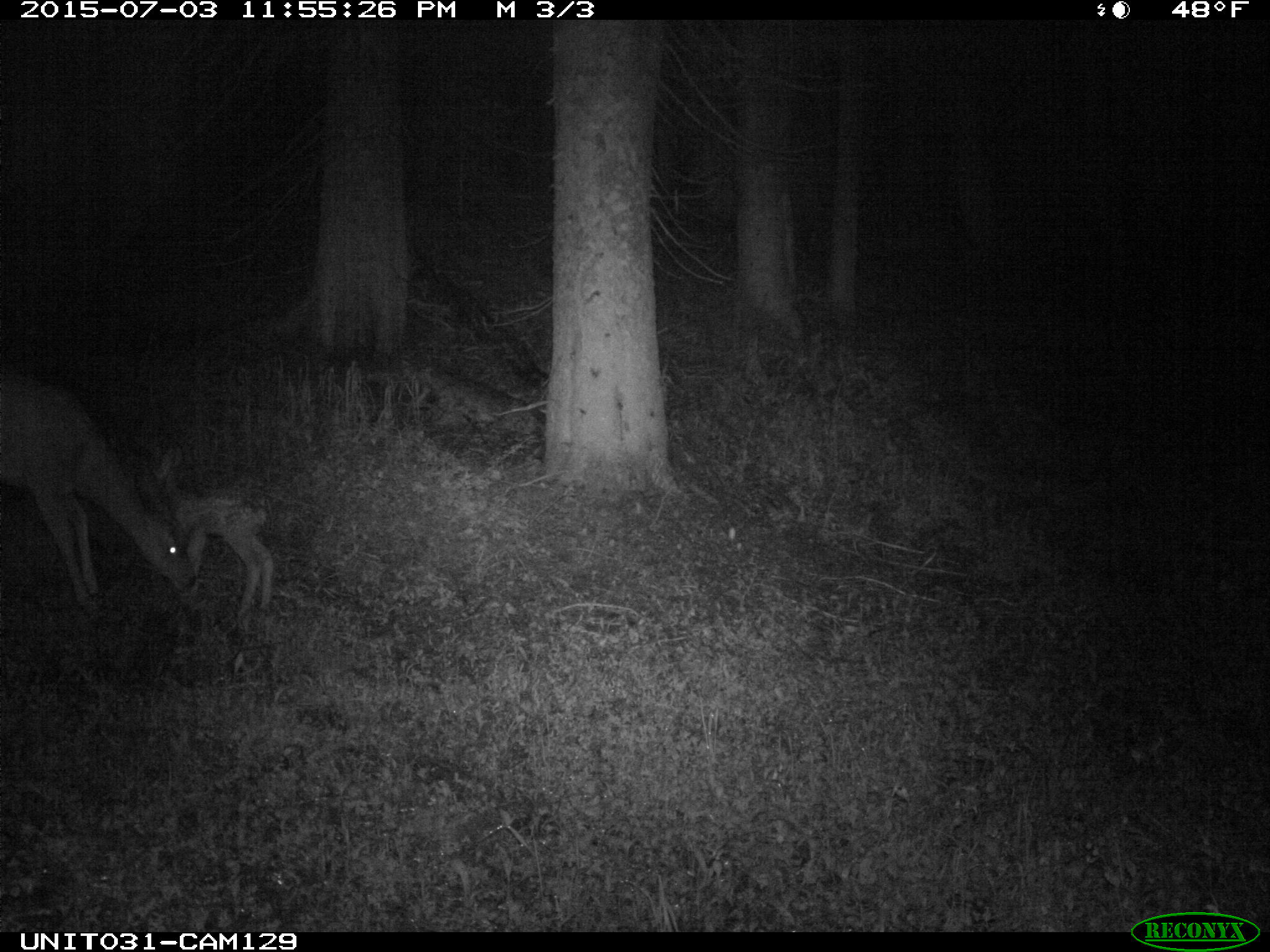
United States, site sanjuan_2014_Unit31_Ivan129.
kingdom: Animalia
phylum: Chordata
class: Mammalia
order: Artiodactyla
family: Cervidae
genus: Odocoileus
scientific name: Odocoileus hemionus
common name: mule deer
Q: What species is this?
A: Odocoileus hemionus (mule deer).